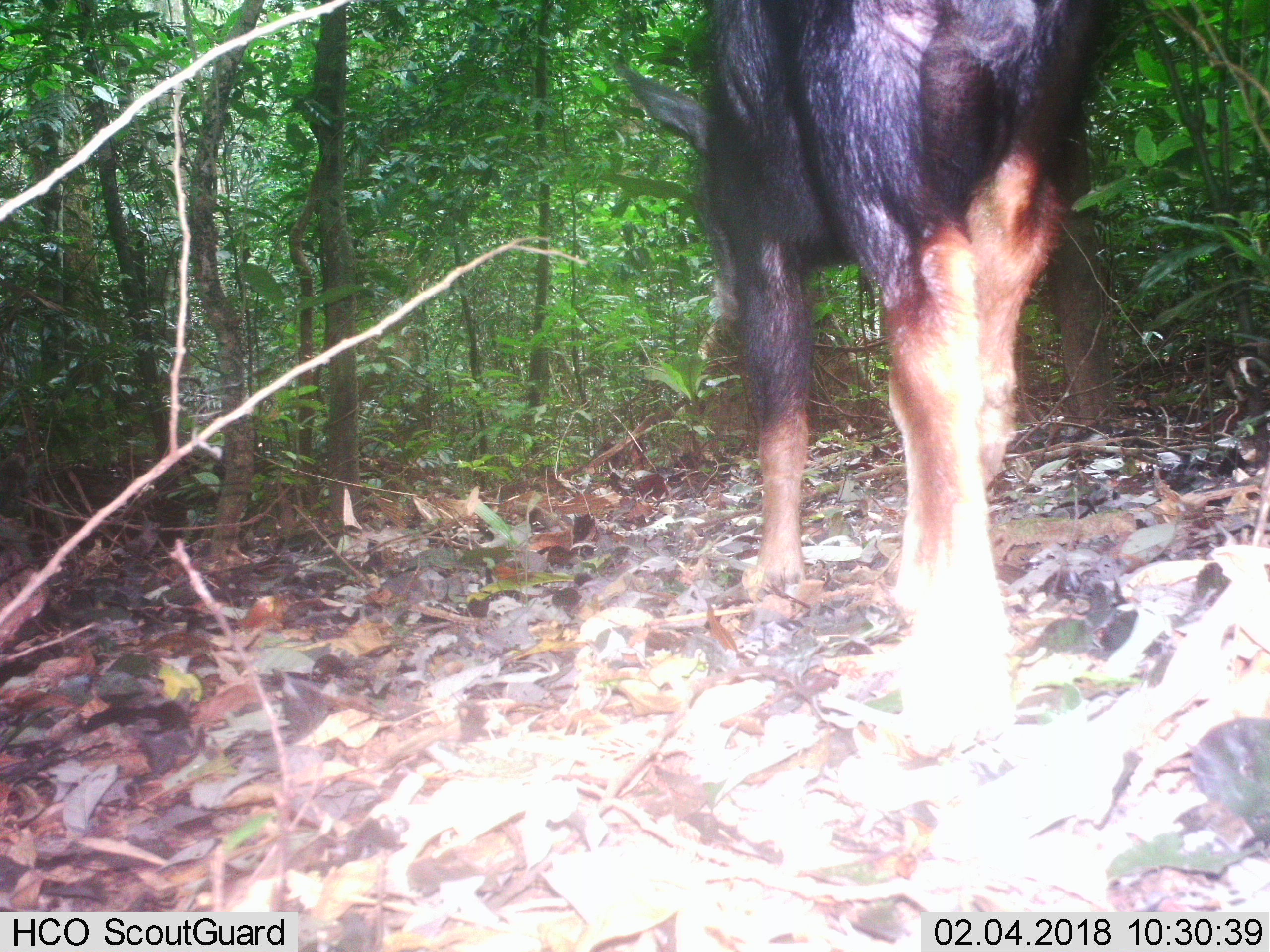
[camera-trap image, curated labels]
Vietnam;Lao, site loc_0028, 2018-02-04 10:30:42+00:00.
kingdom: Animalia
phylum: Chordata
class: Mammalia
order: Artiodactyla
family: Bovidae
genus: Capricornis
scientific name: Capricornis sumatraensis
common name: chinese serow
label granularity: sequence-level